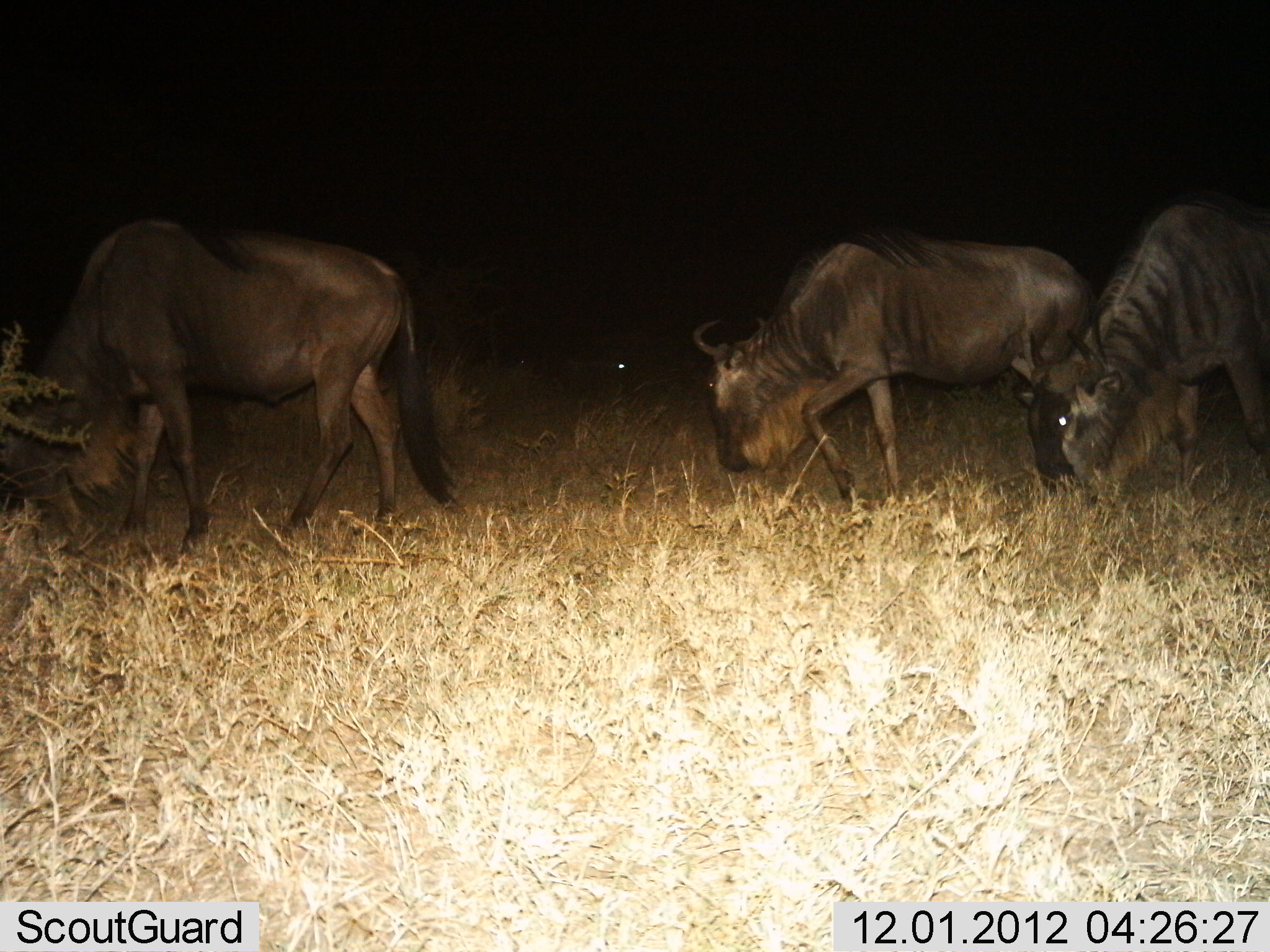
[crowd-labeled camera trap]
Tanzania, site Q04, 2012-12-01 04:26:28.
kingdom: Animalia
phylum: Chordata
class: Mammalia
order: Artiodactyla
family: Bovidae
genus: Connochaetes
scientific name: Connochaetes taurinus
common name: blue wildebeest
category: wildebeest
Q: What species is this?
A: Wildebeest (blue wildebeest) (Connochaetes taurinus).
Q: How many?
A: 3.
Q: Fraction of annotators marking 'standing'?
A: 20%.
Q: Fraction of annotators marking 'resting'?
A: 0%.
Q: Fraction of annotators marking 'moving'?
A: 30%.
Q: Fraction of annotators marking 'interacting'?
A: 0%.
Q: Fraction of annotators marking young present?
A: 0%.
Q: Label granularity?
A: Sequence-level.